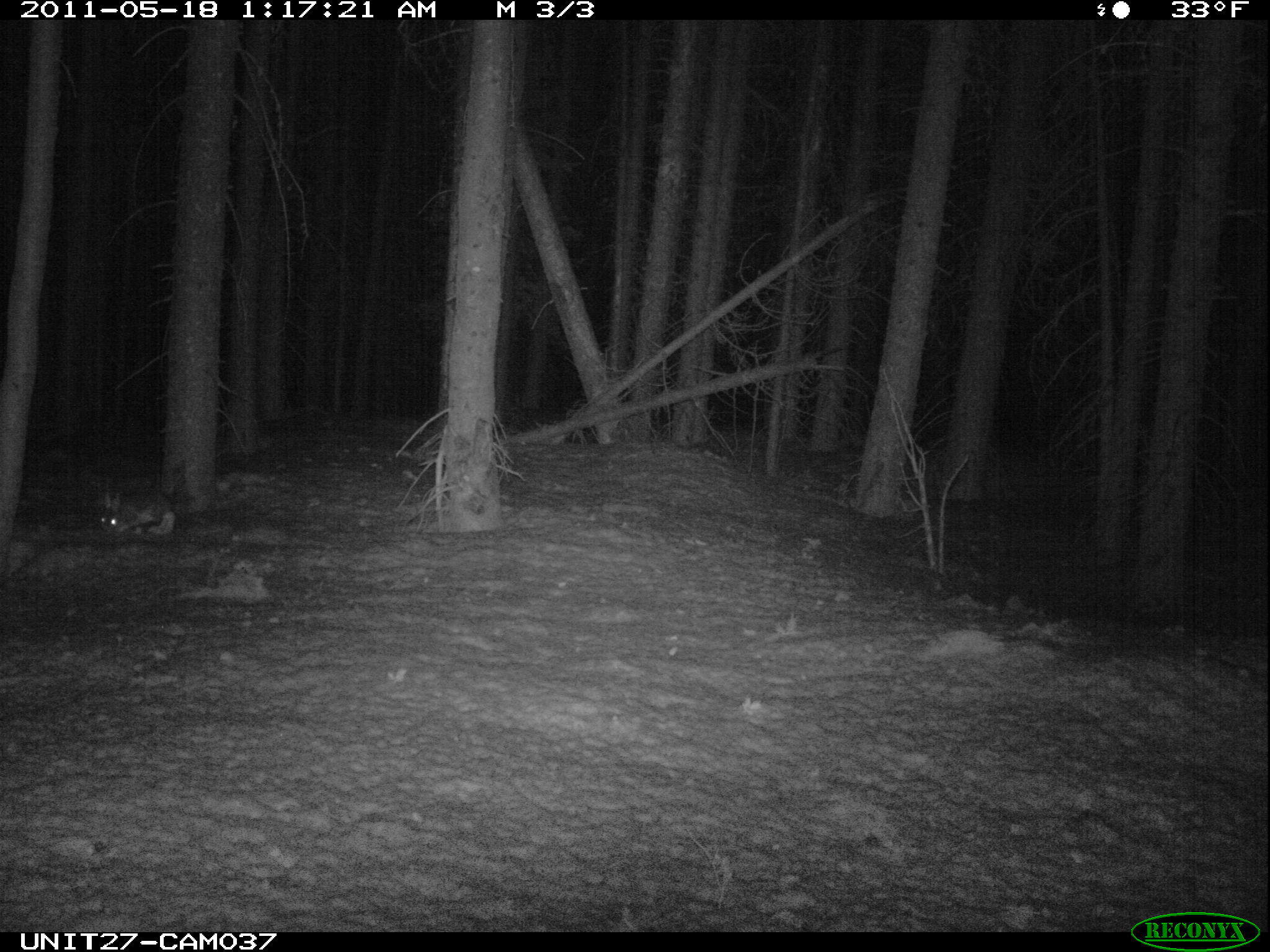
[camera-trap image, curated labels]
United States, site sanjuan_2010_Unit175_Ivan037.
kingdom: Animalia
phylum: Chordata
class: Mammalia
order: Lagomorpha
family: Leporidae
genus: Lepus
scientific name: Lepus americanus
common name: snowshoe hare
Lepus americanus (snowshoe hare).